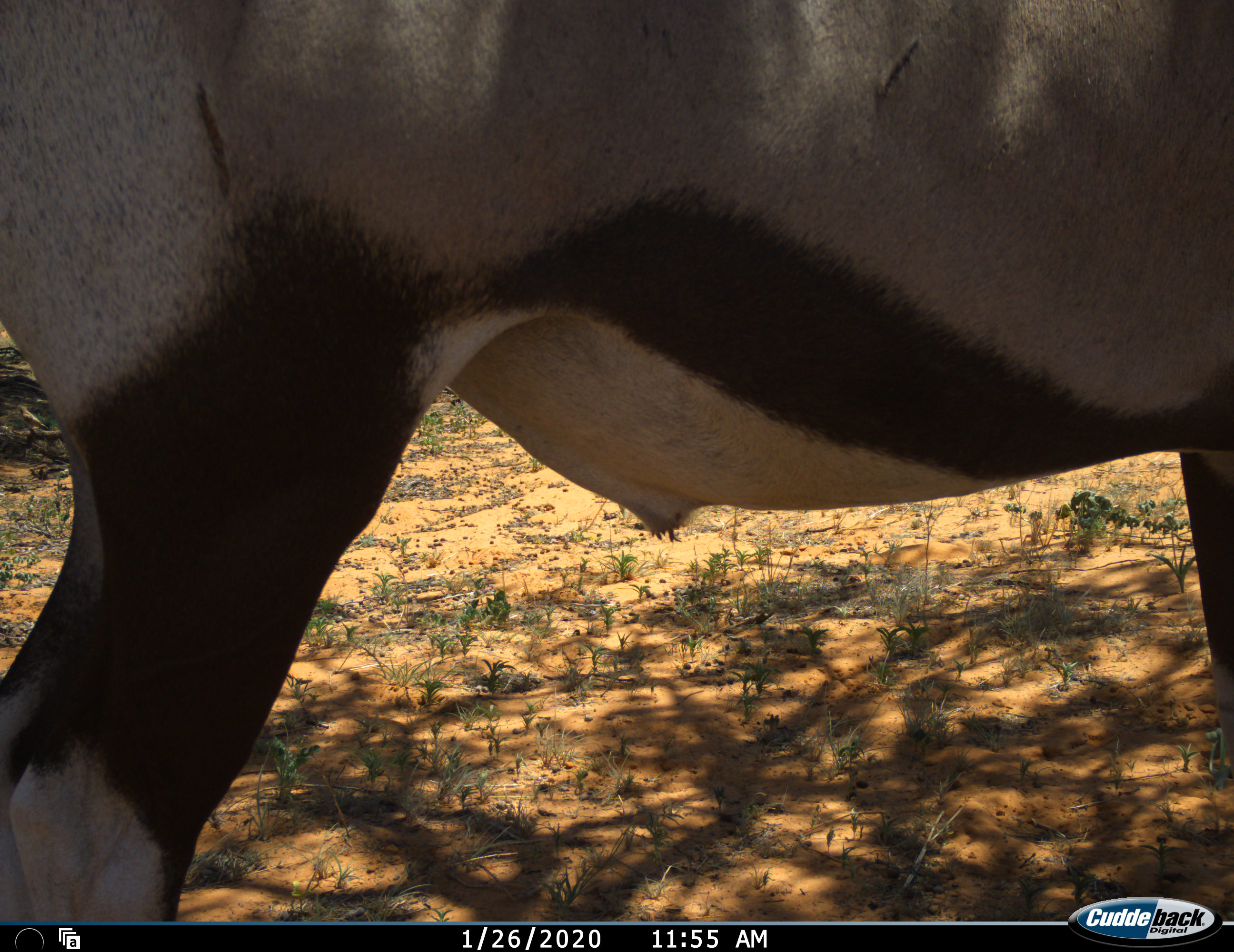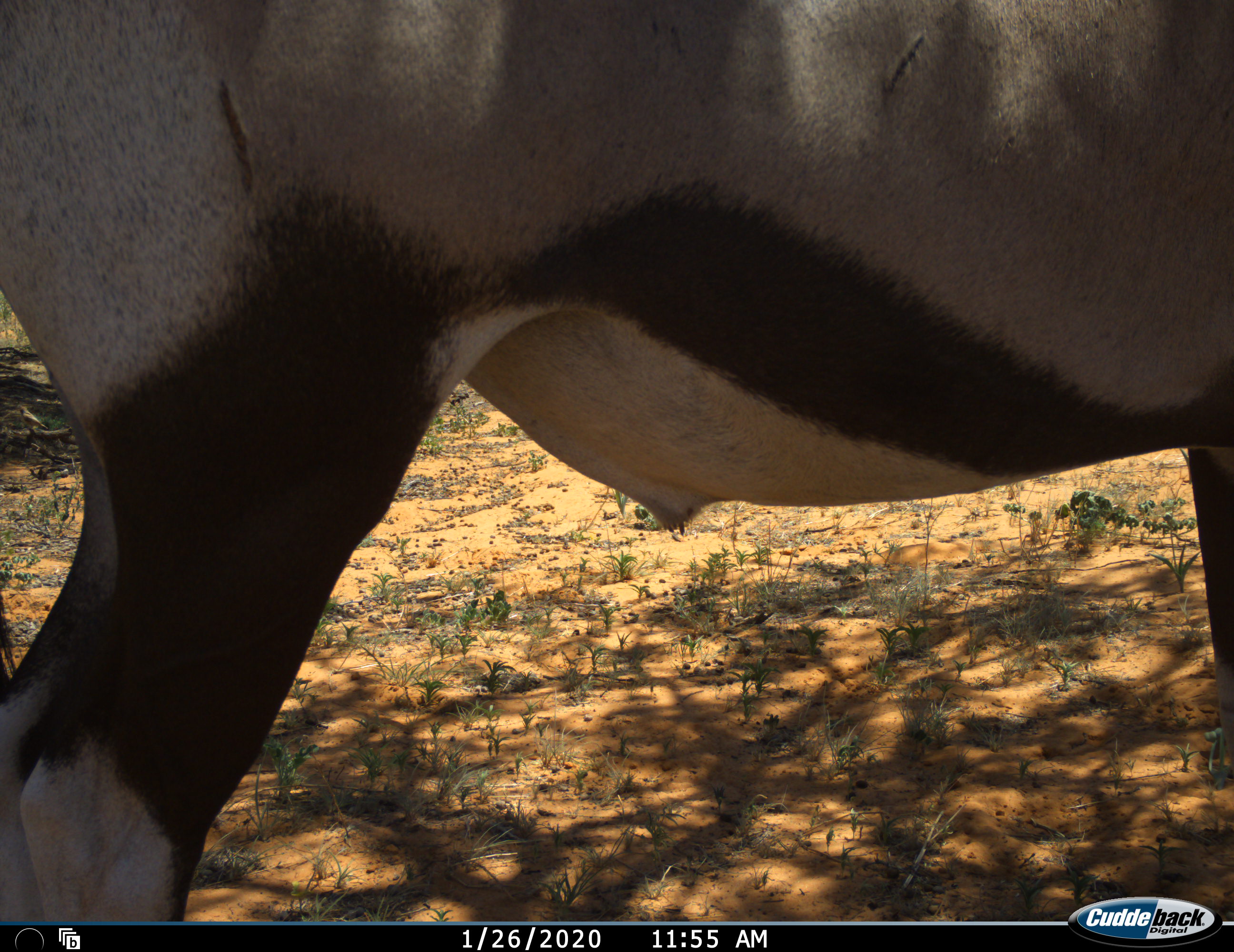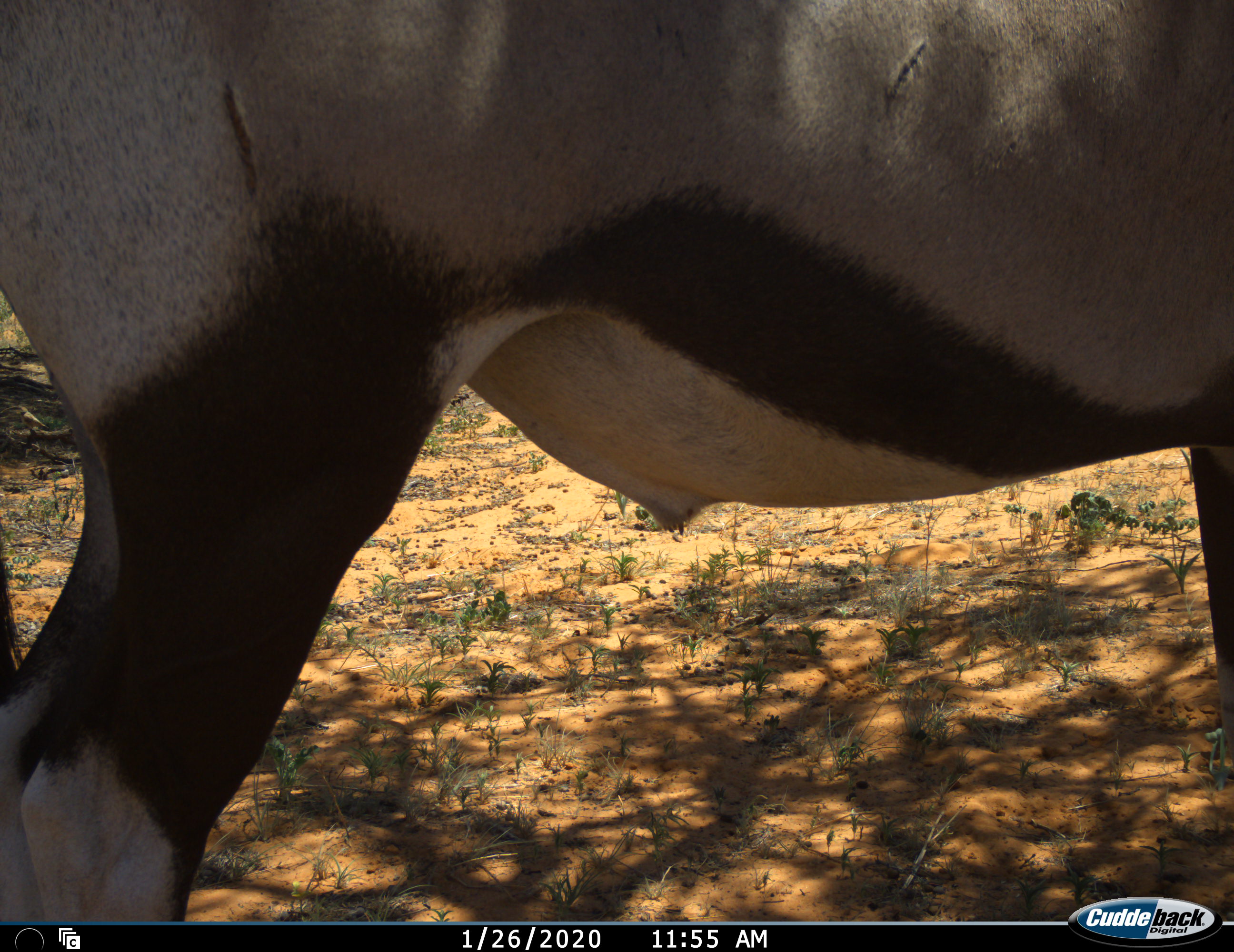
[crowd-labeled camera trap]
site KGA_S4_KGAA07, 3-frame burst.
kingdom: Animalia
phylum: Chordata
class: Mammalia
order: Artiodactyla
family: Bovidae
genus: Oryx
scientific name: Oryx gazella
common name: gemsbok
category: oryx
Oryx (gemsbok) (Oryx gazella), count 1. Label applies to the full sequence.